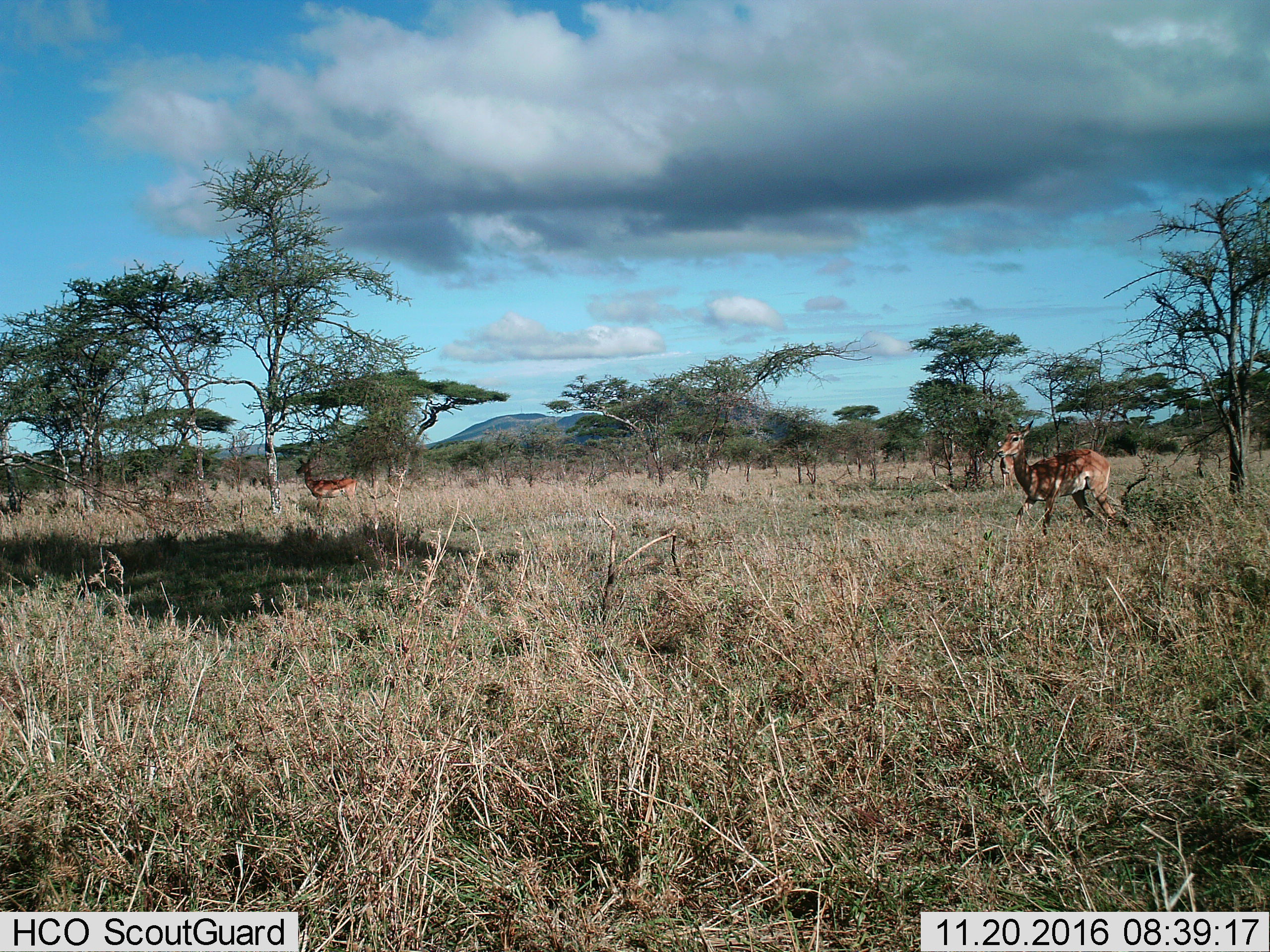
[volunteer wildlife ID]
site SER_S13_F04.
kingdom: Animalia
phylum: Chordata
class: Mammalia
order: Artiodactyla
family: Bovidae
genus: Aepyceros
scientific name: Aepyceros melampus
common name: impala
Impala (Aepyceros melampus), count 3. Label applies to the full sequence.